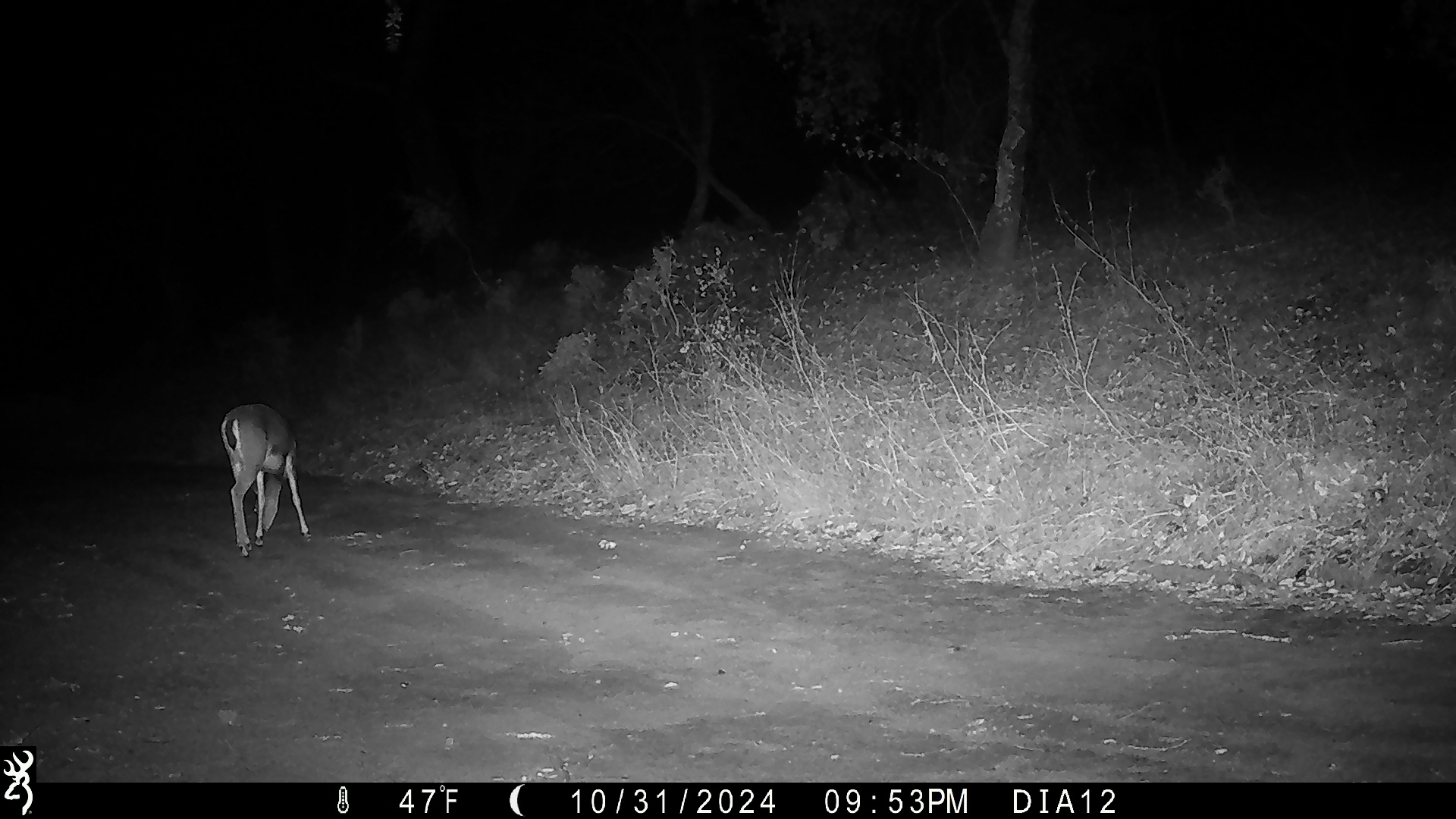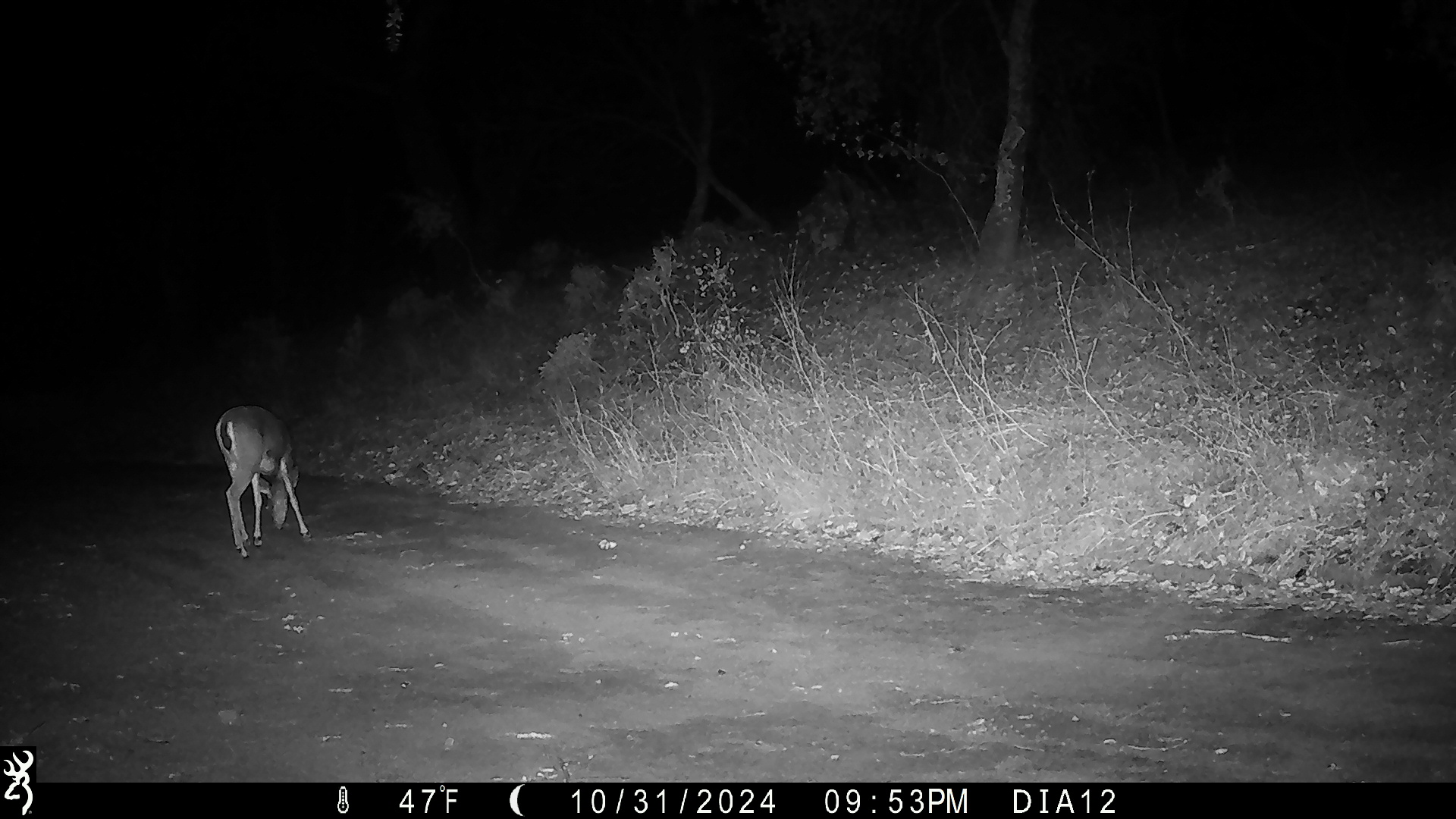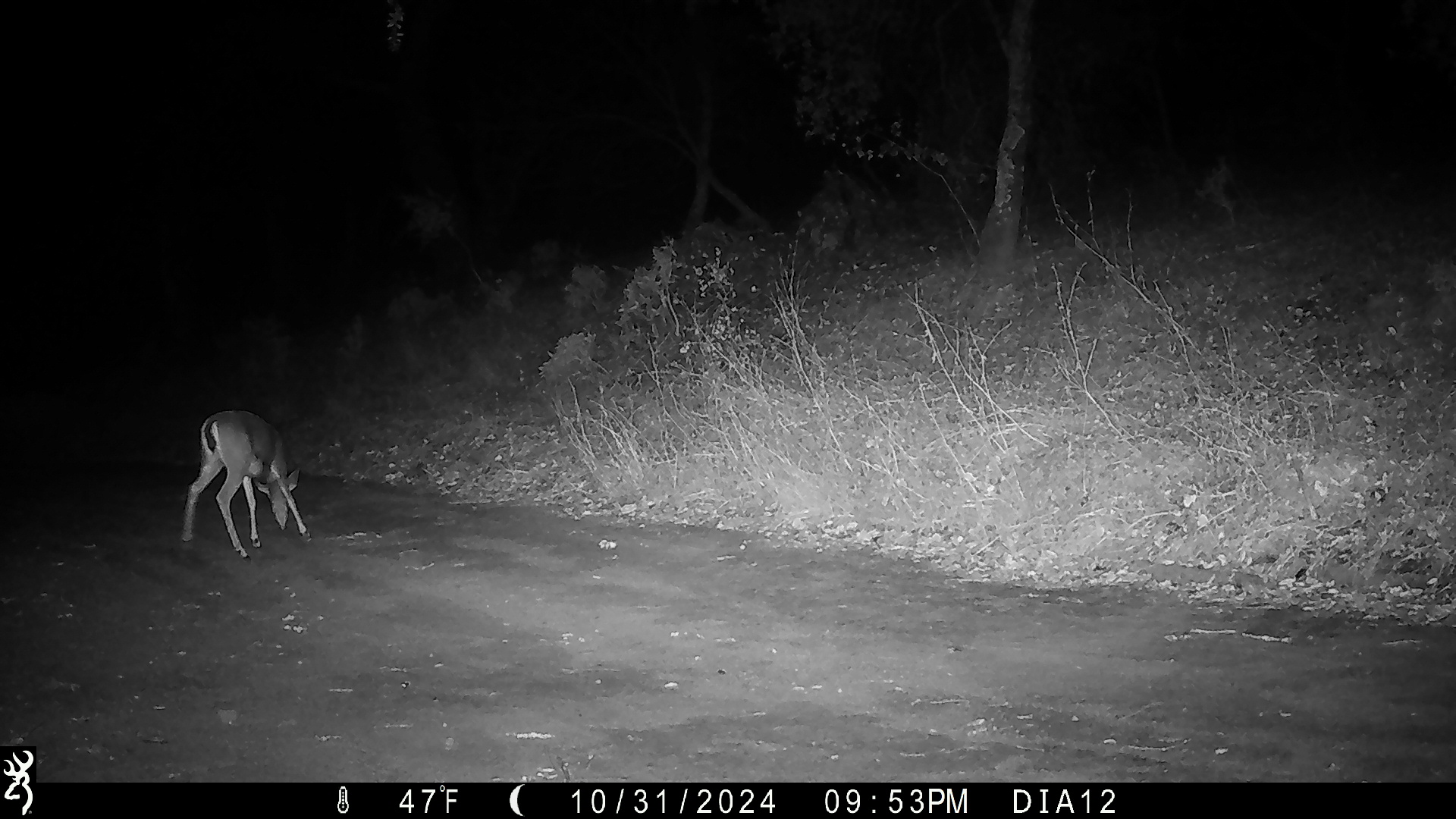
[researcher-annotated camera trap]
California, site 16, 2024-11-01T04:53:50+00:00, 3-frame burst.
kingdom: Animalia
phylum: Chordata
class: Mammalia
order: Artiodactyla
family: Cervidae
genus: Odocoileus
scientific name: Odocoileus hemionus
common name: mule deer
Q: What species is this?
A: Mule deer (Odocoileus hemionus).